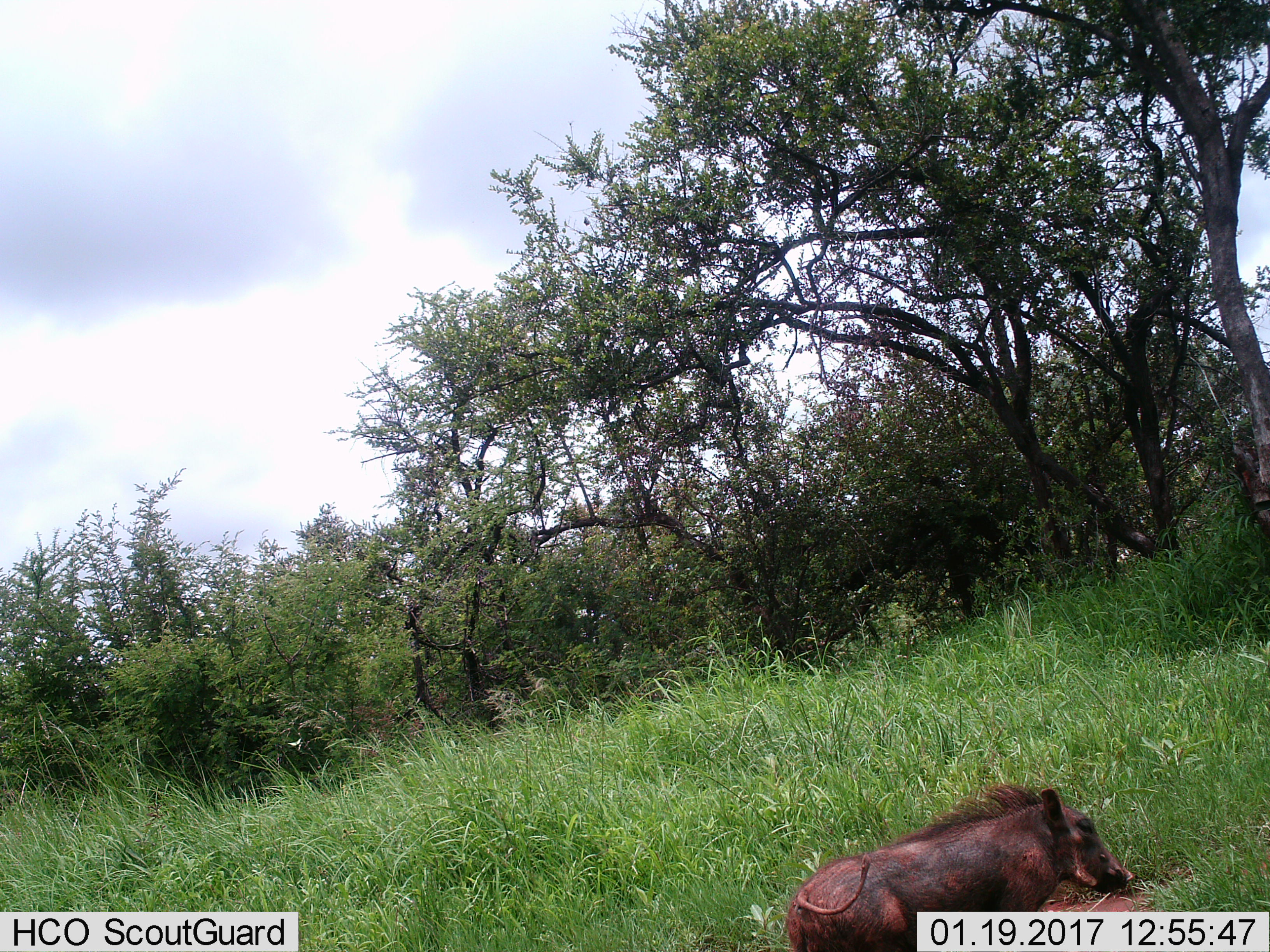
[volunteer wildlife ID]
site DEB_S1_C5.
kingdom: Animalia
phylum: Chordata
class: Mammalia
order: Artiodactyla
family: Suidae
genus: Phacochoerus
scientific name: Phacochoerus africanus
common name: warthog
Warthog (Phacochoerus africanus), count 1. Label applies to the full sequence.